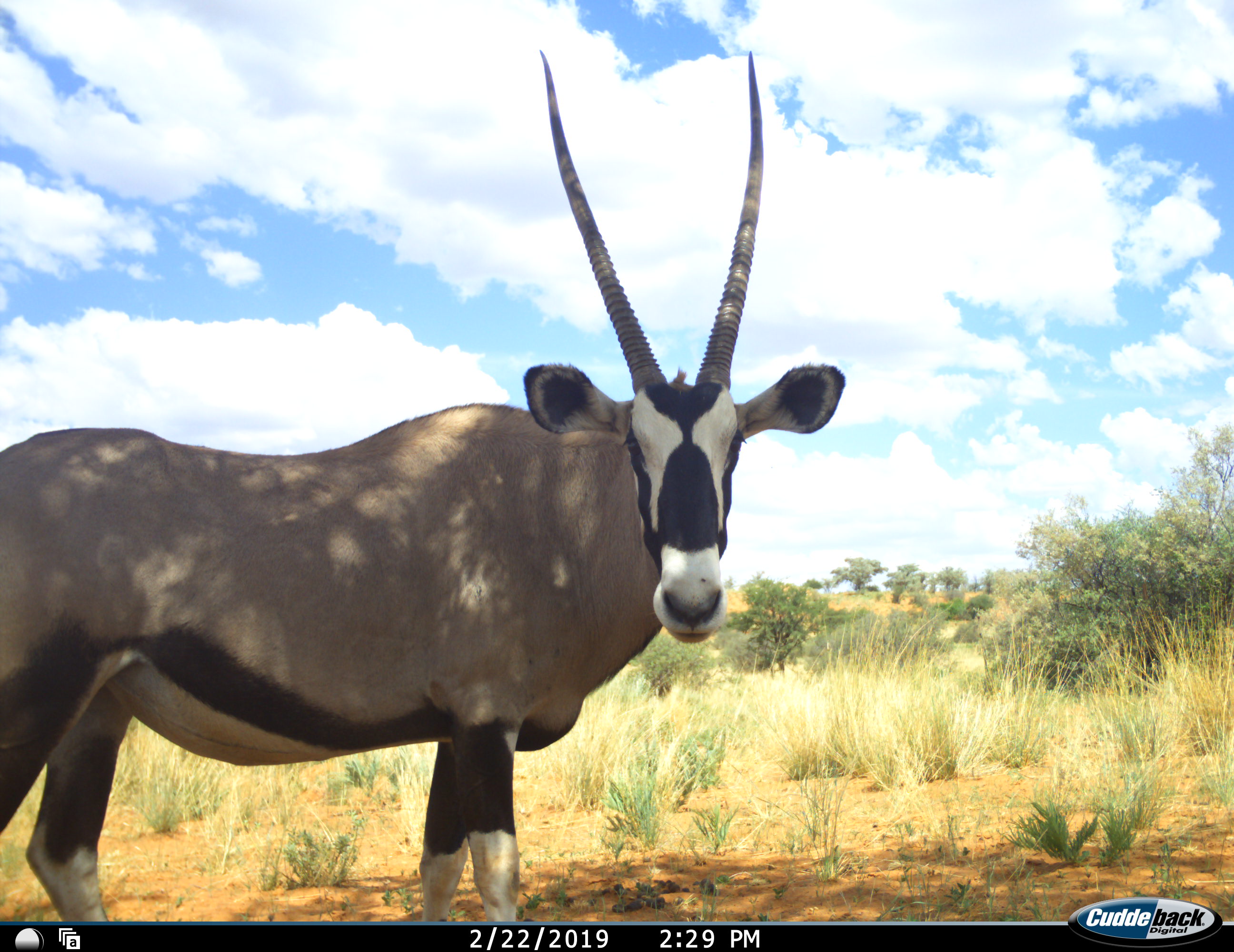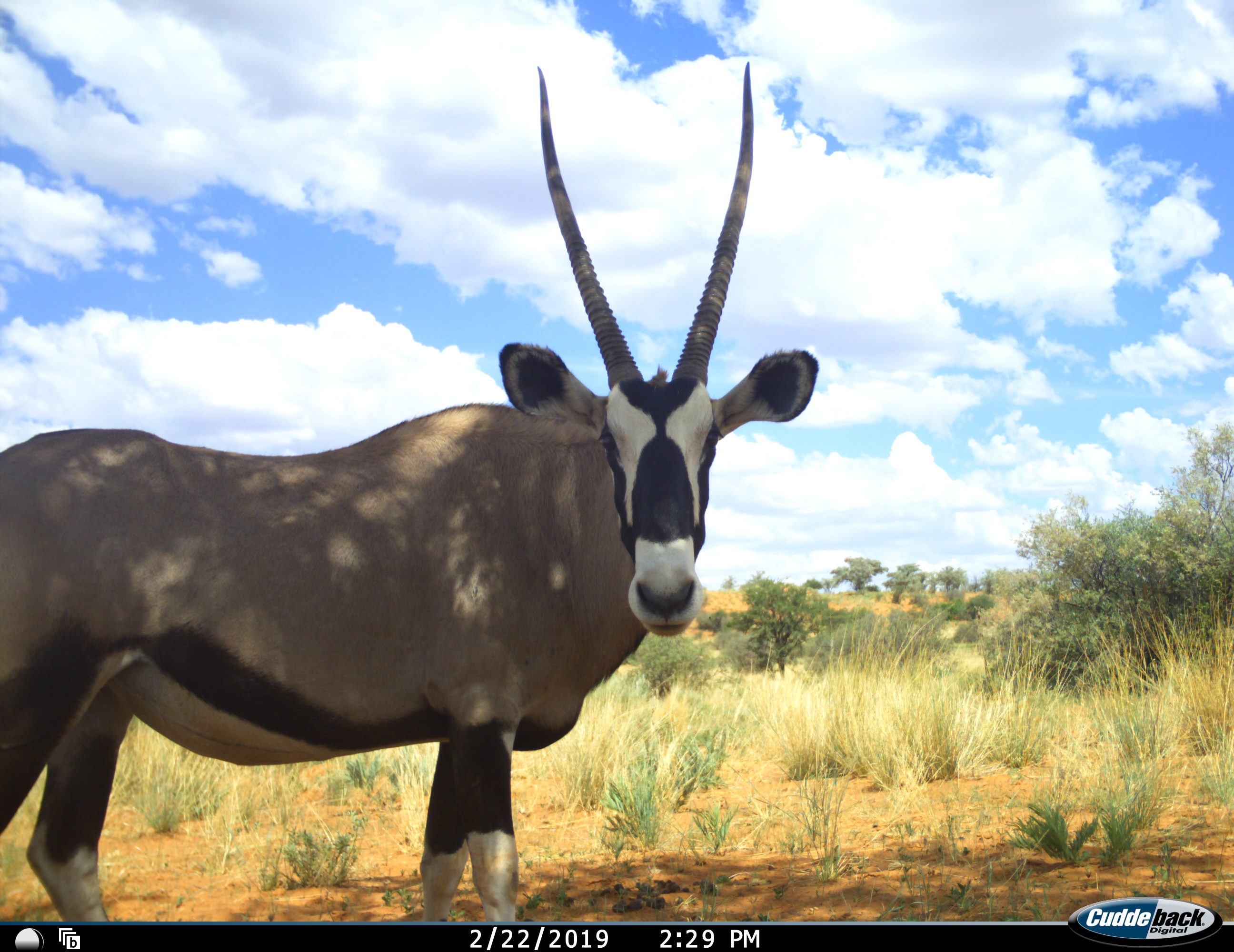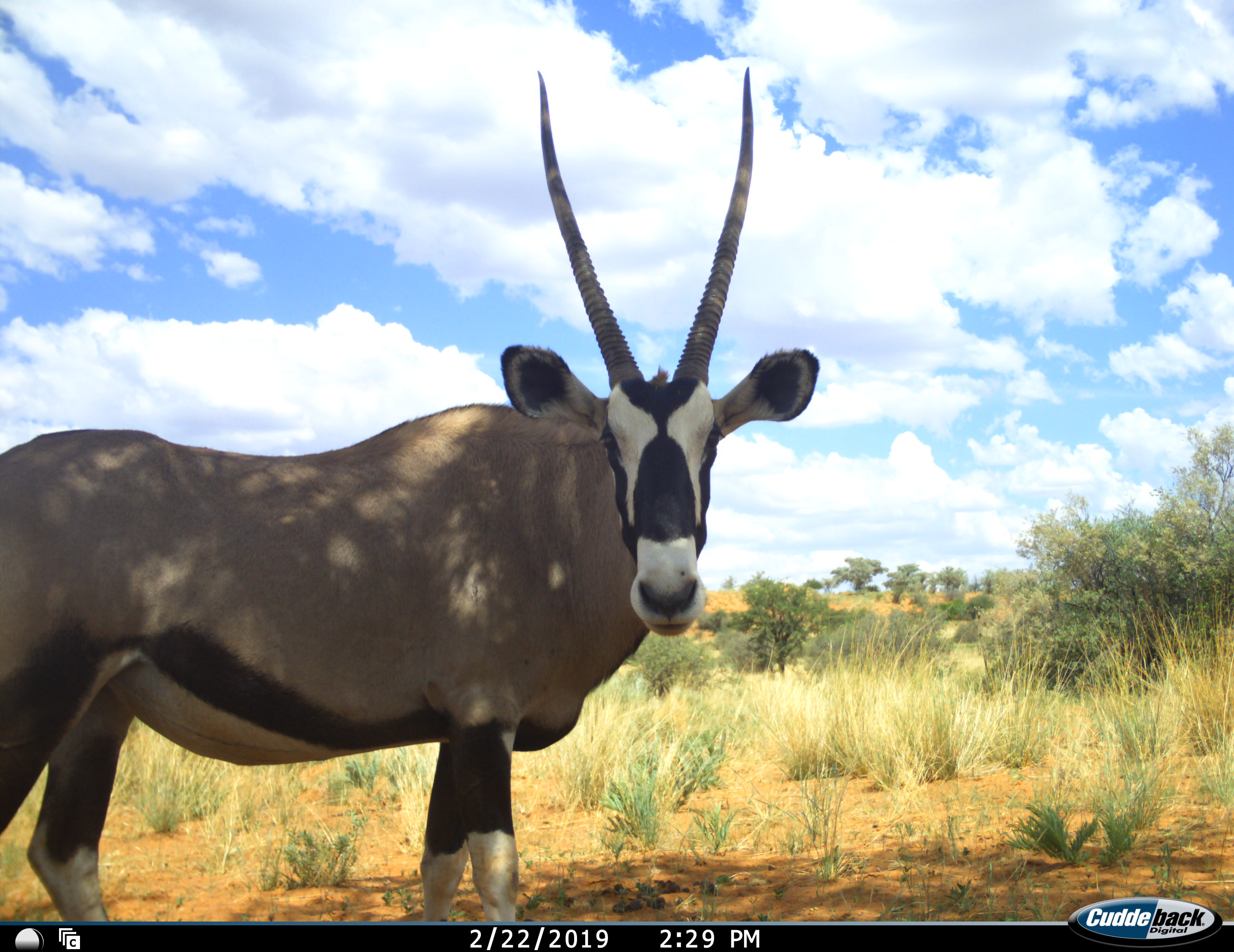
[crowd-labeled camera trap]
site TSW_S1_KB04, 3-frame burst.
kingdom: Animalia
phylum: Chordata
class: Mammalia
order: Artiodactyla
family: Bovidae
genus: Oryx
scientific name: Oryx gazella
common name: gemsbok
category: oryx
Oryx (gemsbok) (Oryx gazella), count 1. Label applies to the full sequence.